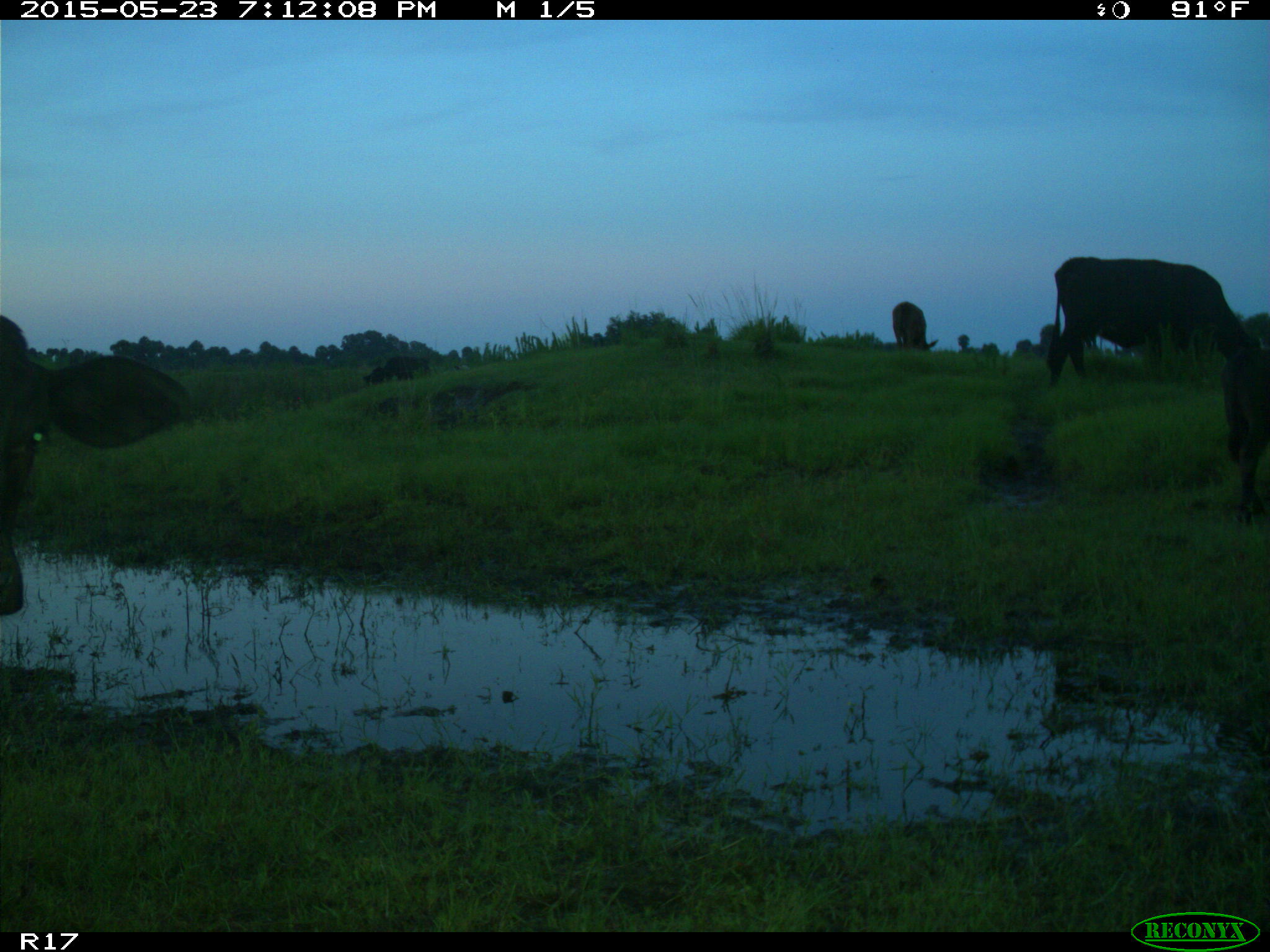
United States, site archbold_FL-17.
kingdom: Animalia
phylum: Chordata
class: Mammalia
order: Artiodactyla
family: Bovidae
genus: Bos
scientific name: Bos taurus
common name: domestic cow